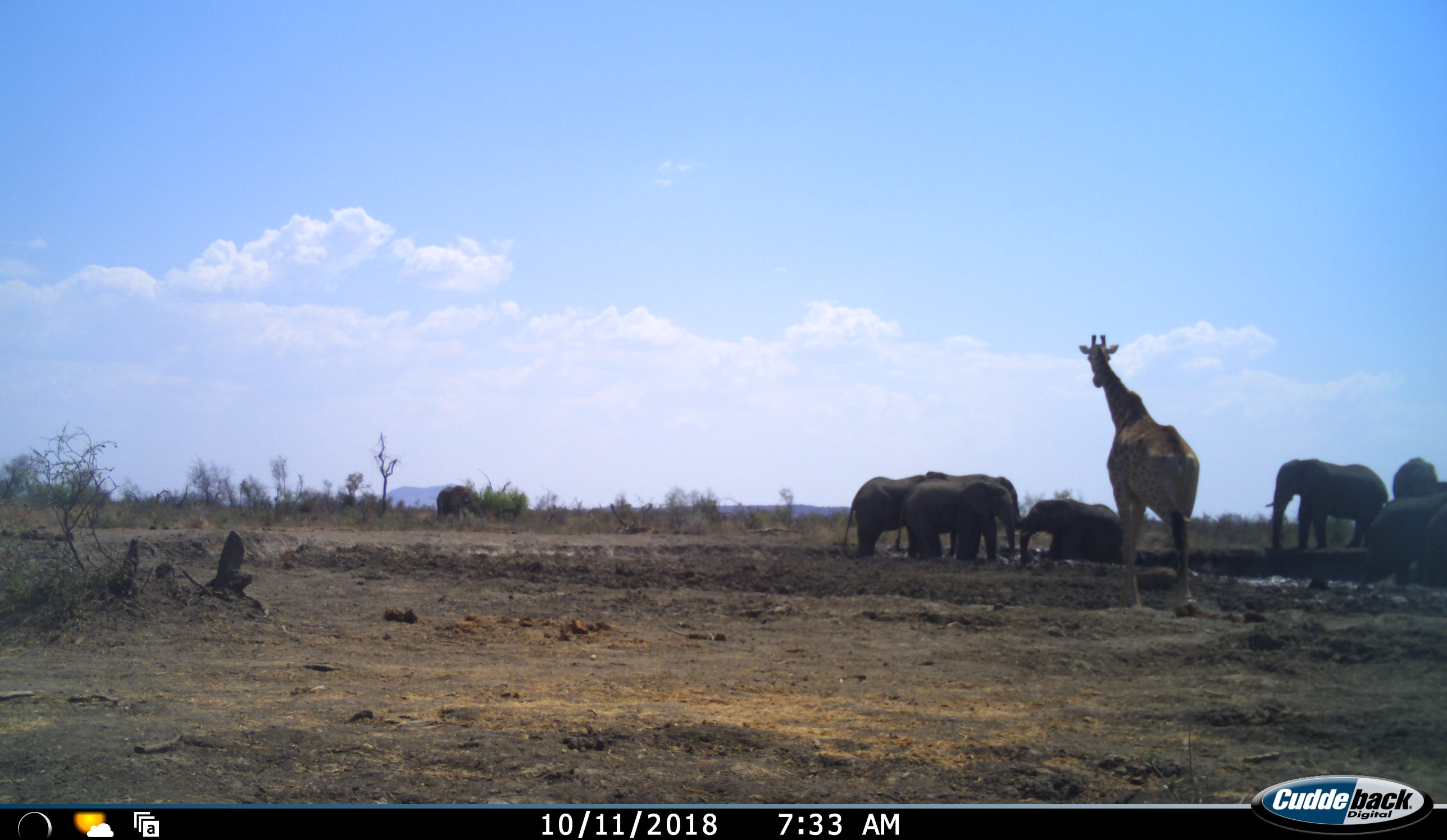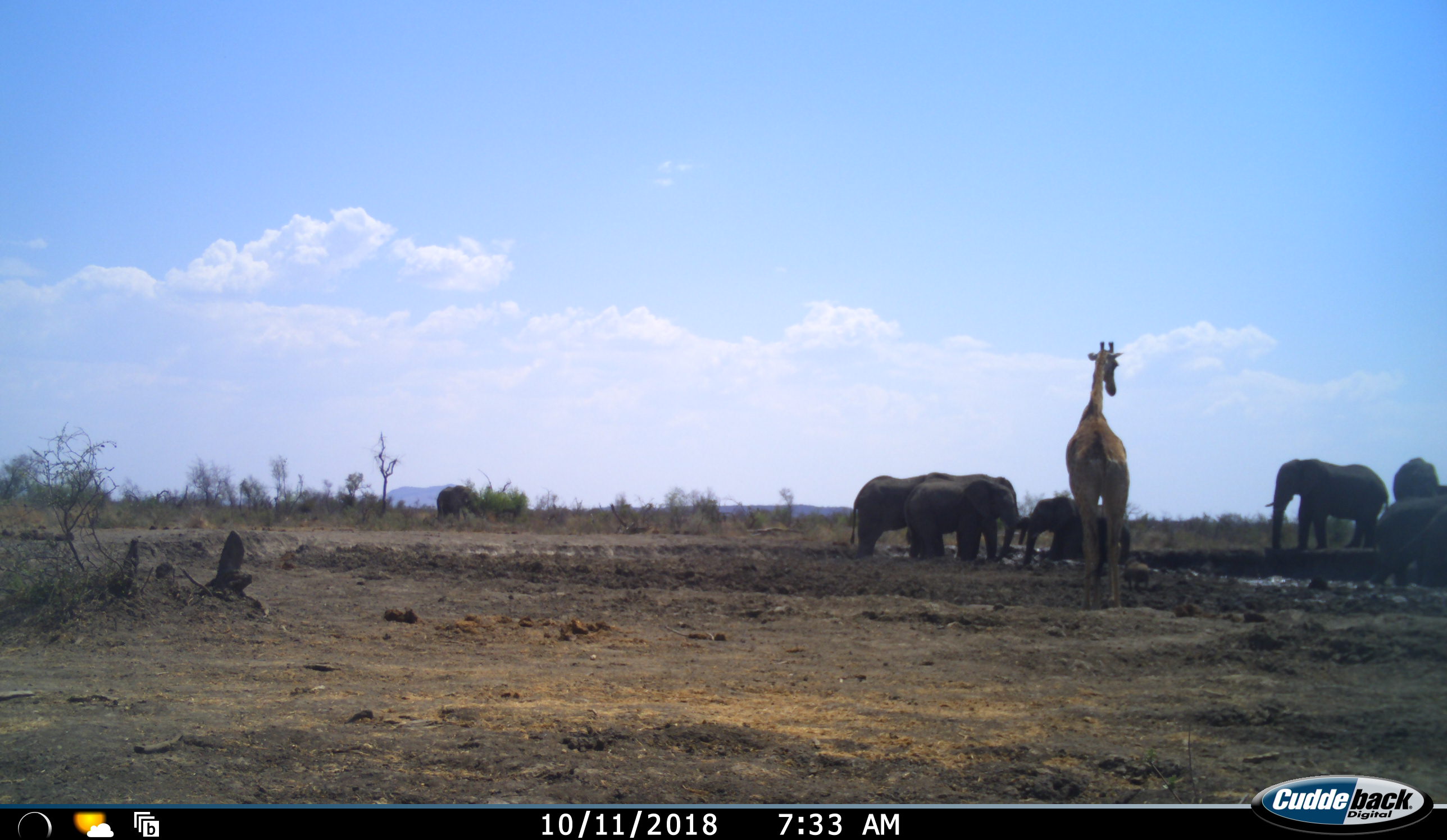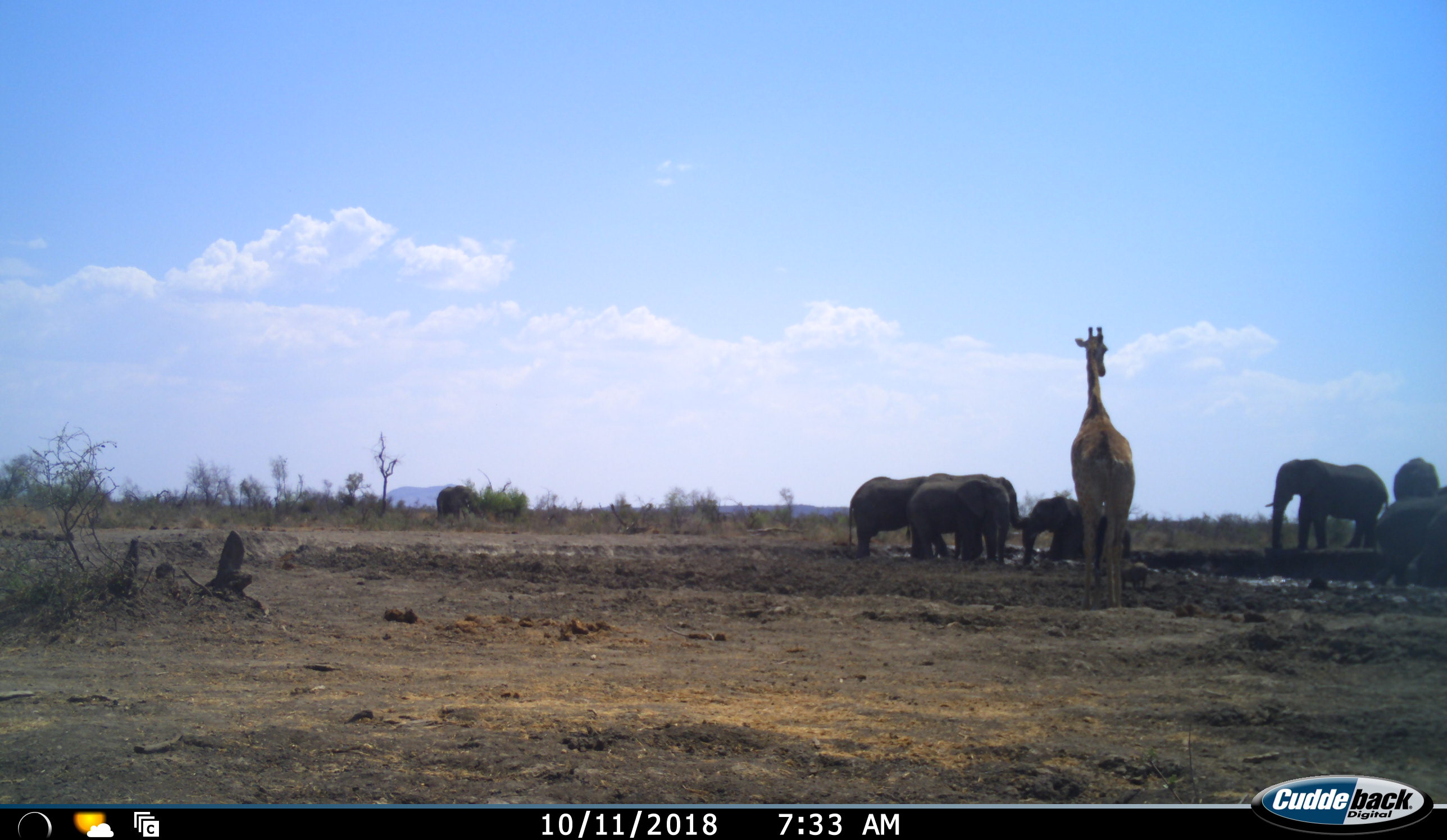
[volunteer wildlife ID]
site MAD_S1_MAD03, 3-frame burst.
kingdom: Animalia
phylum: Chordata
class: Mammalia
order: Proboscidea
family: Elephantidae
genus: Loxodonta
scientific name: Loxodonta africana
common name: african bush elephant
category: elephant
Elephant (african bush elephant) (Loxodonta africana), count 8. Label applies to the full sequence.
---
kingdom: Animalia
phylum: Chordata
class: Mammalia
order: Artiodactyla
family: Giraffidae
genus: Giraffa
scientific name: Giraffa camelopardalis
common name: giraffe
Giraffe (Giraffa camelopardalis), count 1. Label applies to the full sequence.